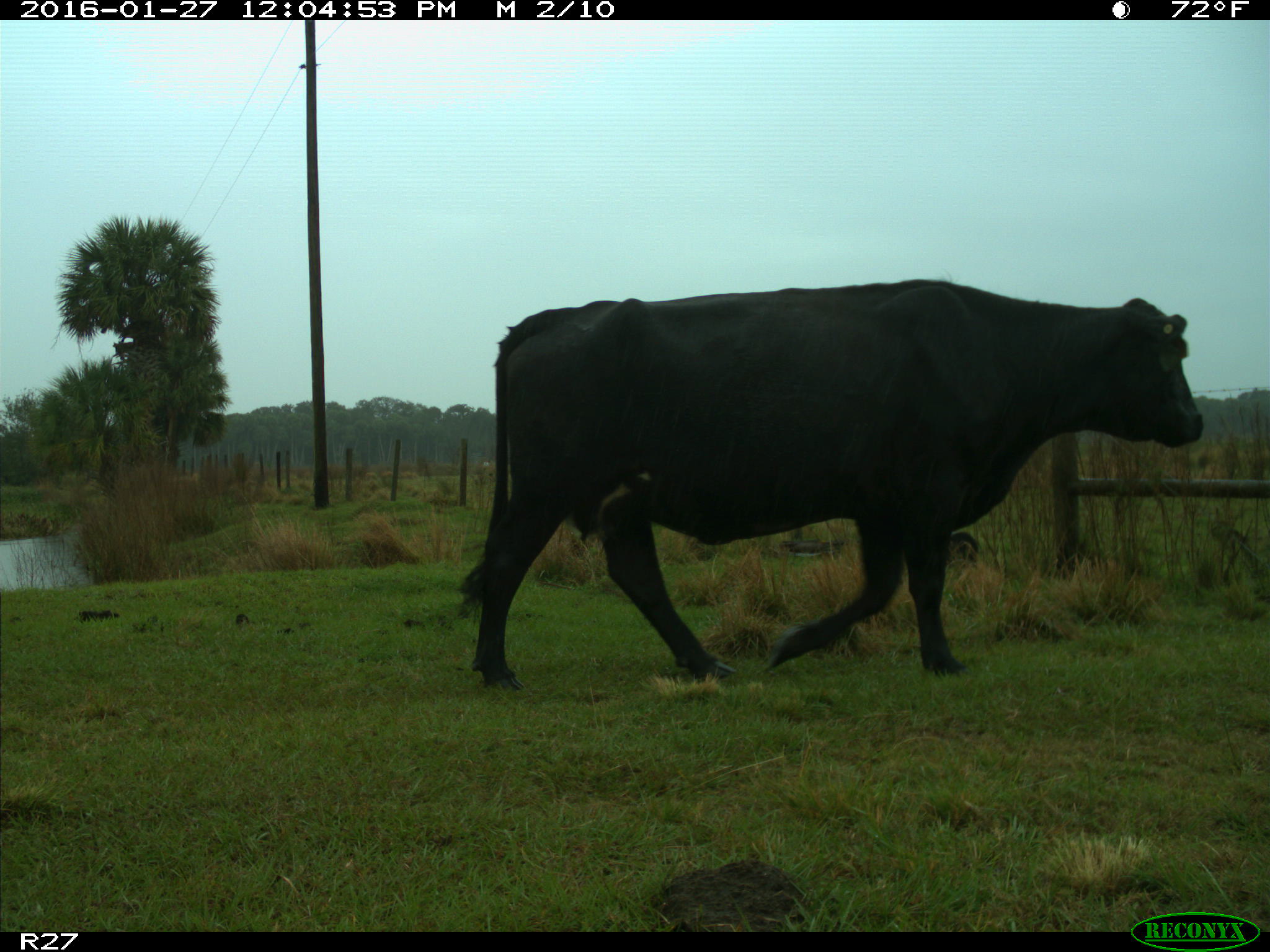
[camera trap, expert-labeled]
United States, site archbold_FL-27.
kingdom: Animalia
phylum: Chordata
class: Mammalia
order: Artiodactyla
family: Bovidae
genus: Bos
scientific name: Bos taurus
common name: domestic cow